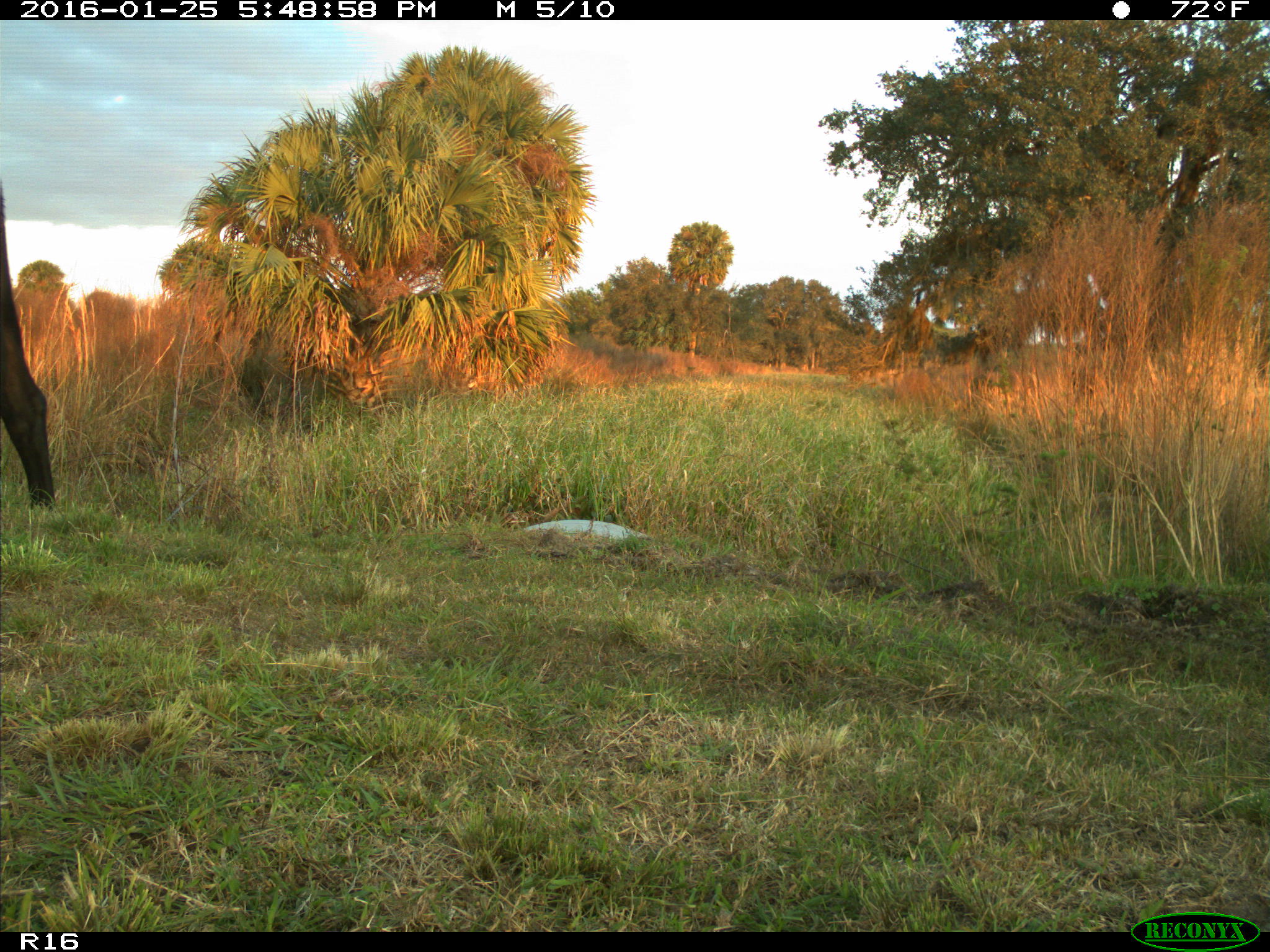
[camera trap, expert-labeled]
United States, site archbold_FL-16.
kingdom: Animalia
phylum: Chordata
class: Mammalia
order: Artiodactyla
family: Bovidae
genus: Bos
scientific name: Bos taurus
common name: domestic cow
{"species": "Bos taurus (domestic cow)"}